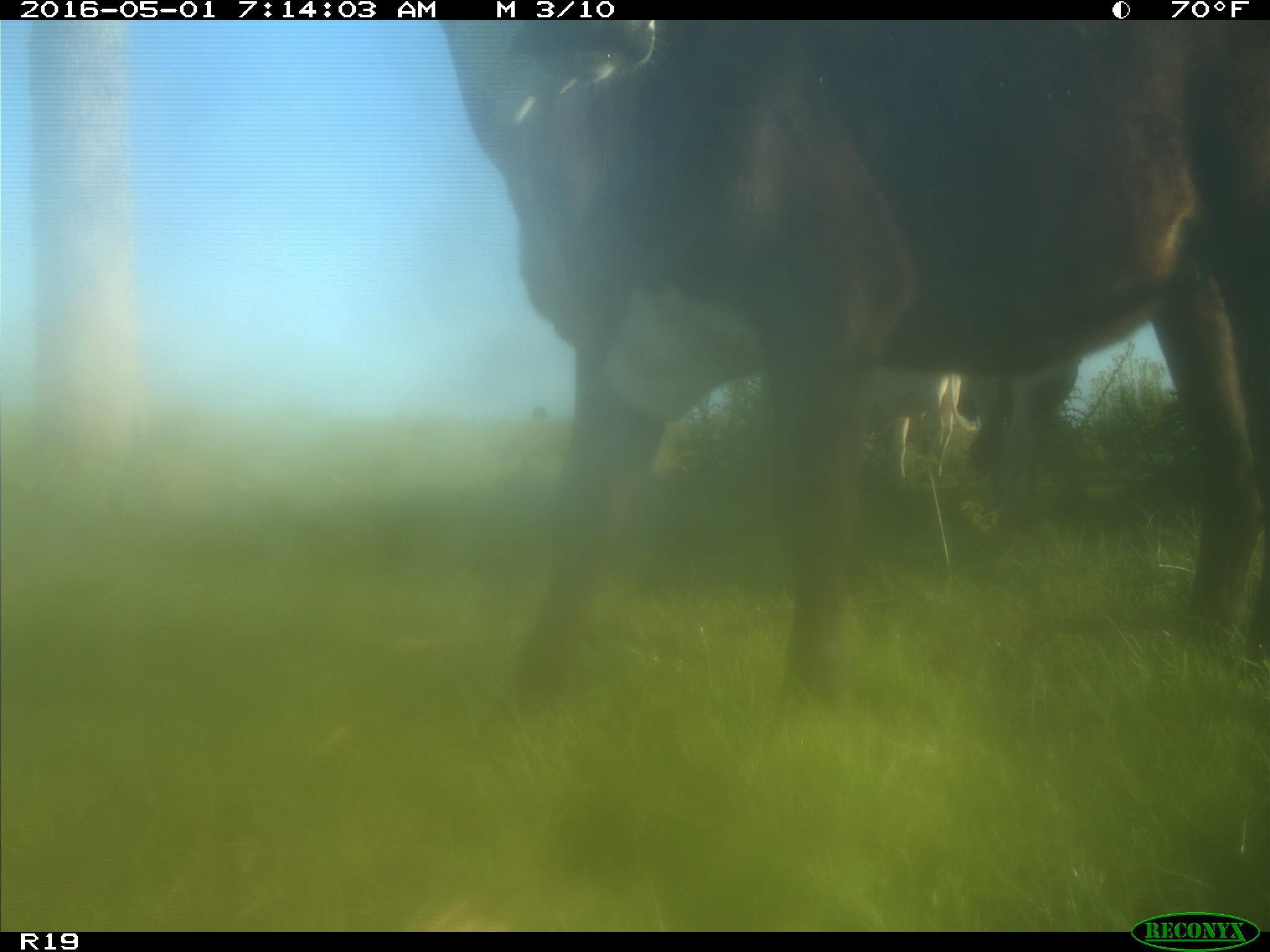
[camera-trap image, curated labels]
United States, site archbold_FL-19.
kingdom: Animalia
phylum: Chordata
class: Mammalia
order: Artiodactyla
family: Bovidae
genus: Bos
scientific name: Bos taurus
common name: domestic cow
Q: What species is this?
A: Bos taurus (domestic cow).